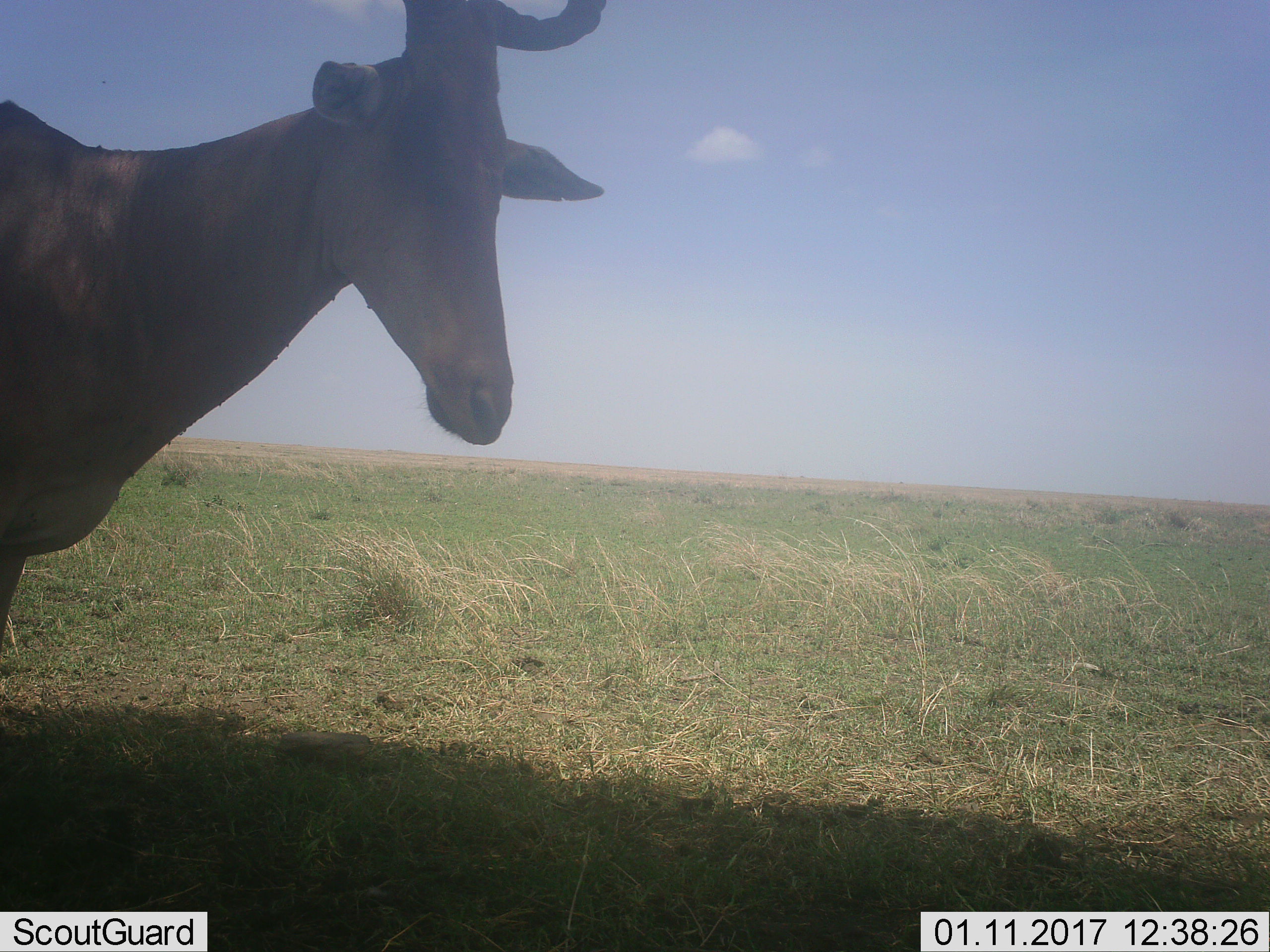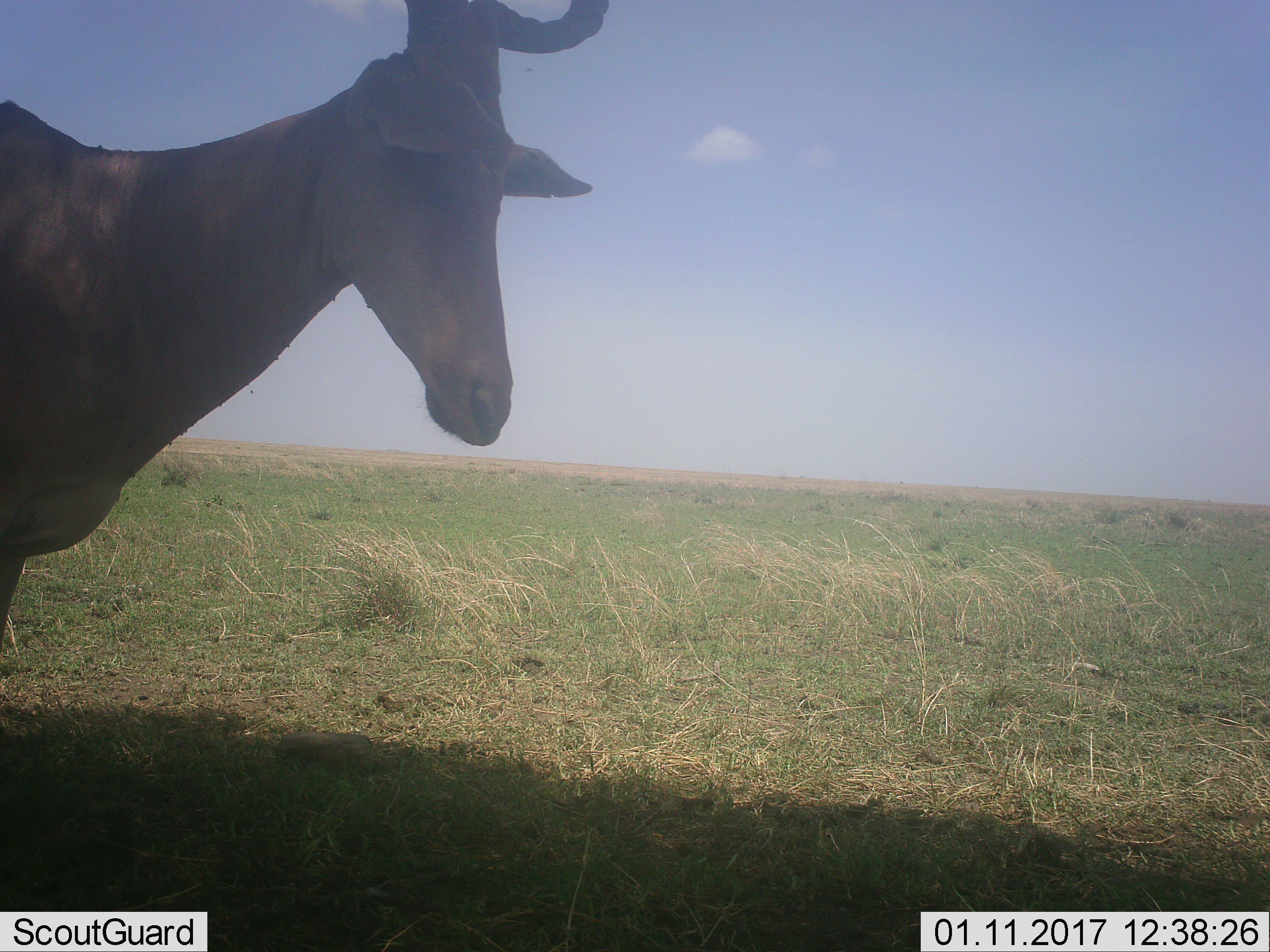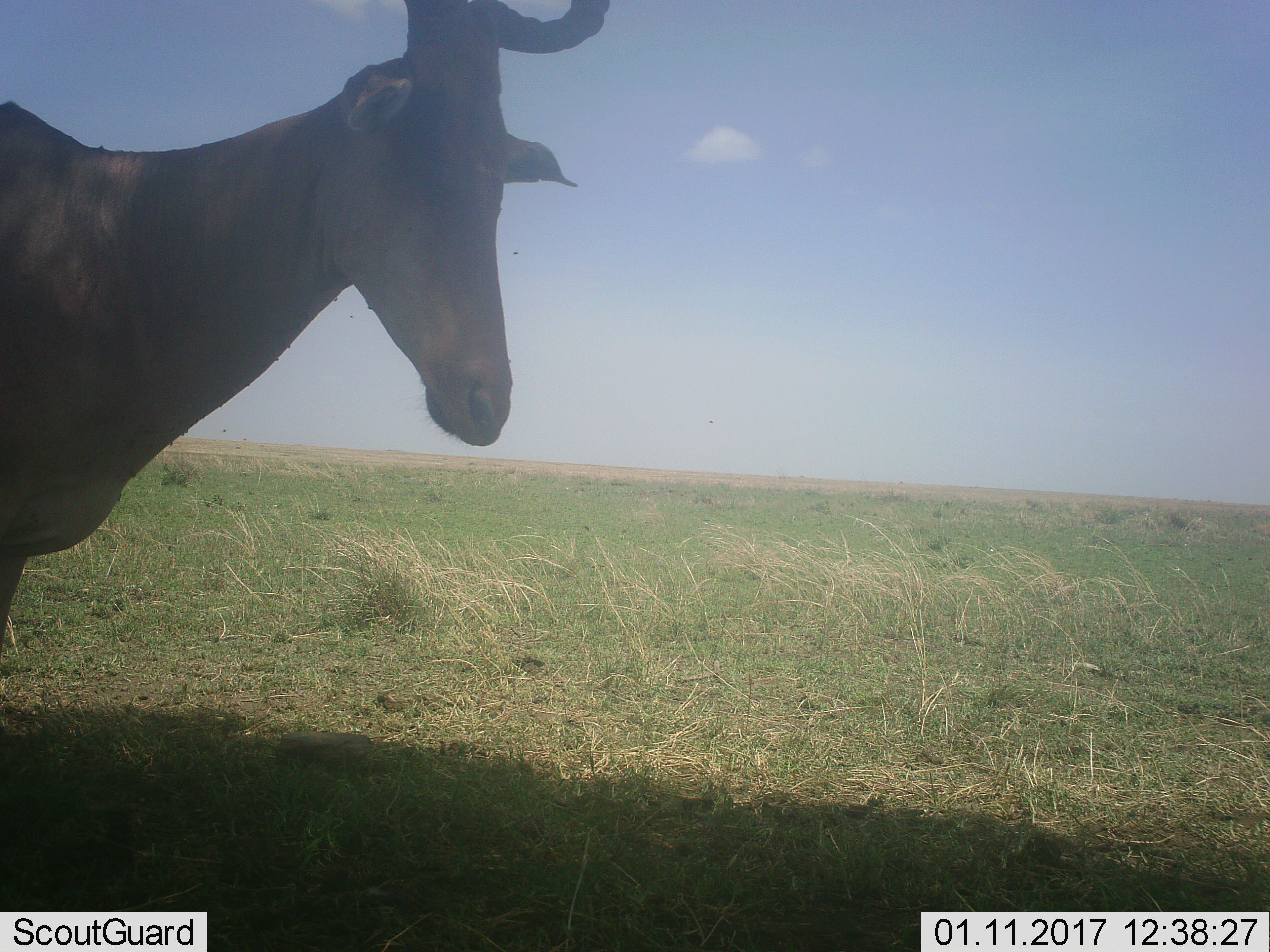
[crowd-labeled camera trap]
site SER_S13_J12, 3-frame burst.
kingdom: Animalia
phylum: Chordata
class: Mammalia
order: Artiodactyla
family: Bovidae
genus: Alcelaphus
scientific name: Alcelaphus buselaphus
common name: hartebeest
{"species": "hartebeest (Alcelaphus buselaphus)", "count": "1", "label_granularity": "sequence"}